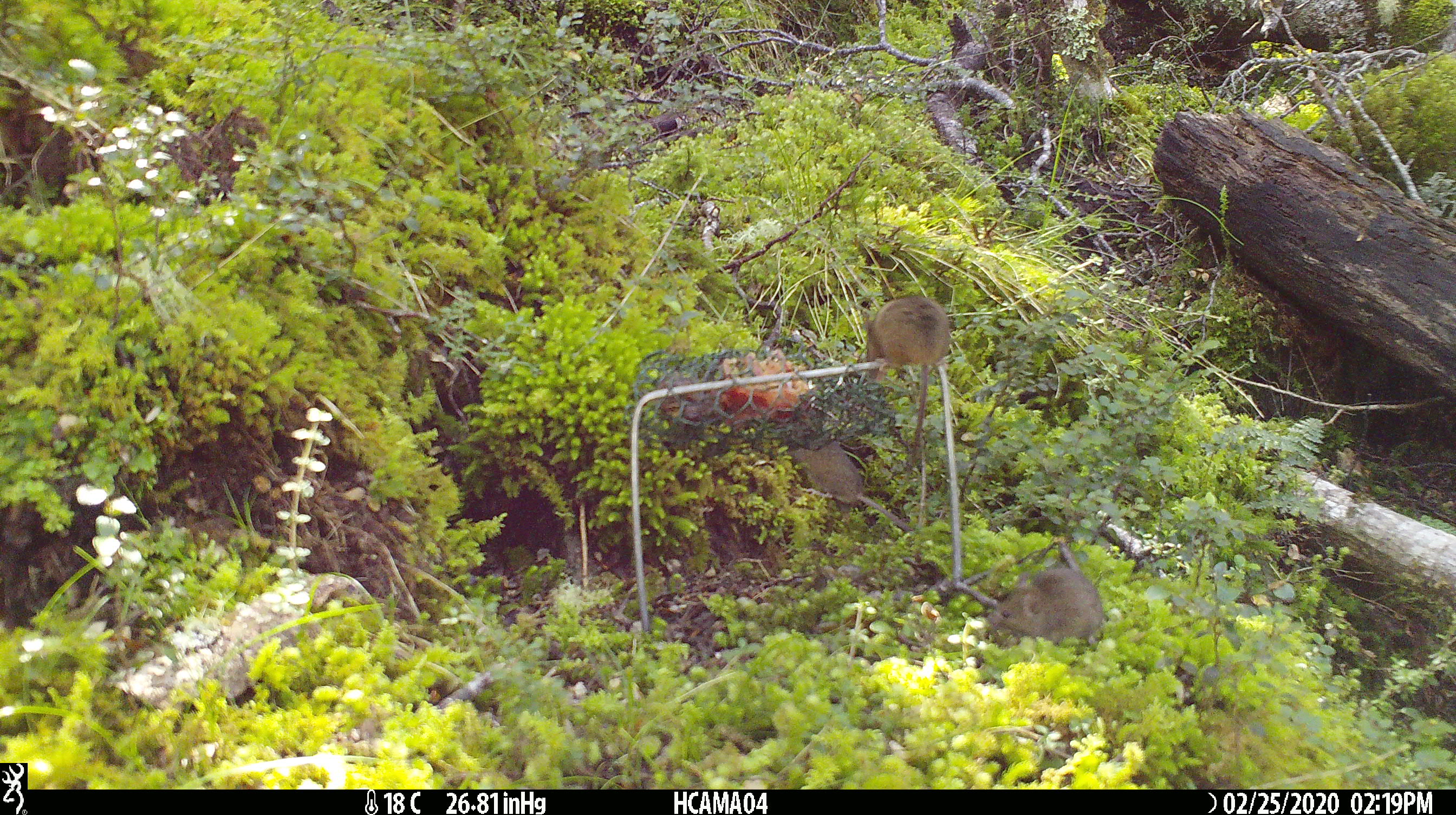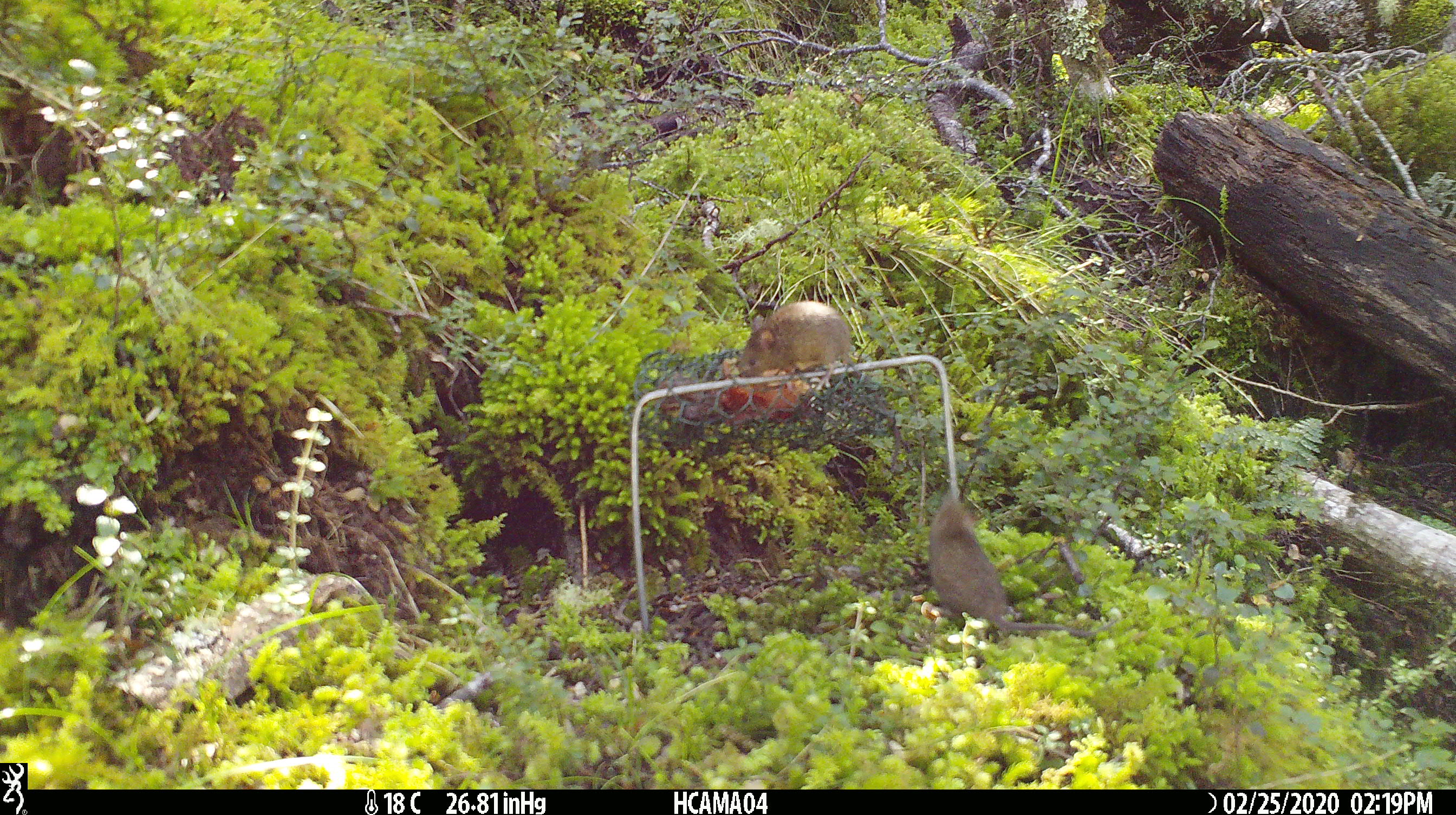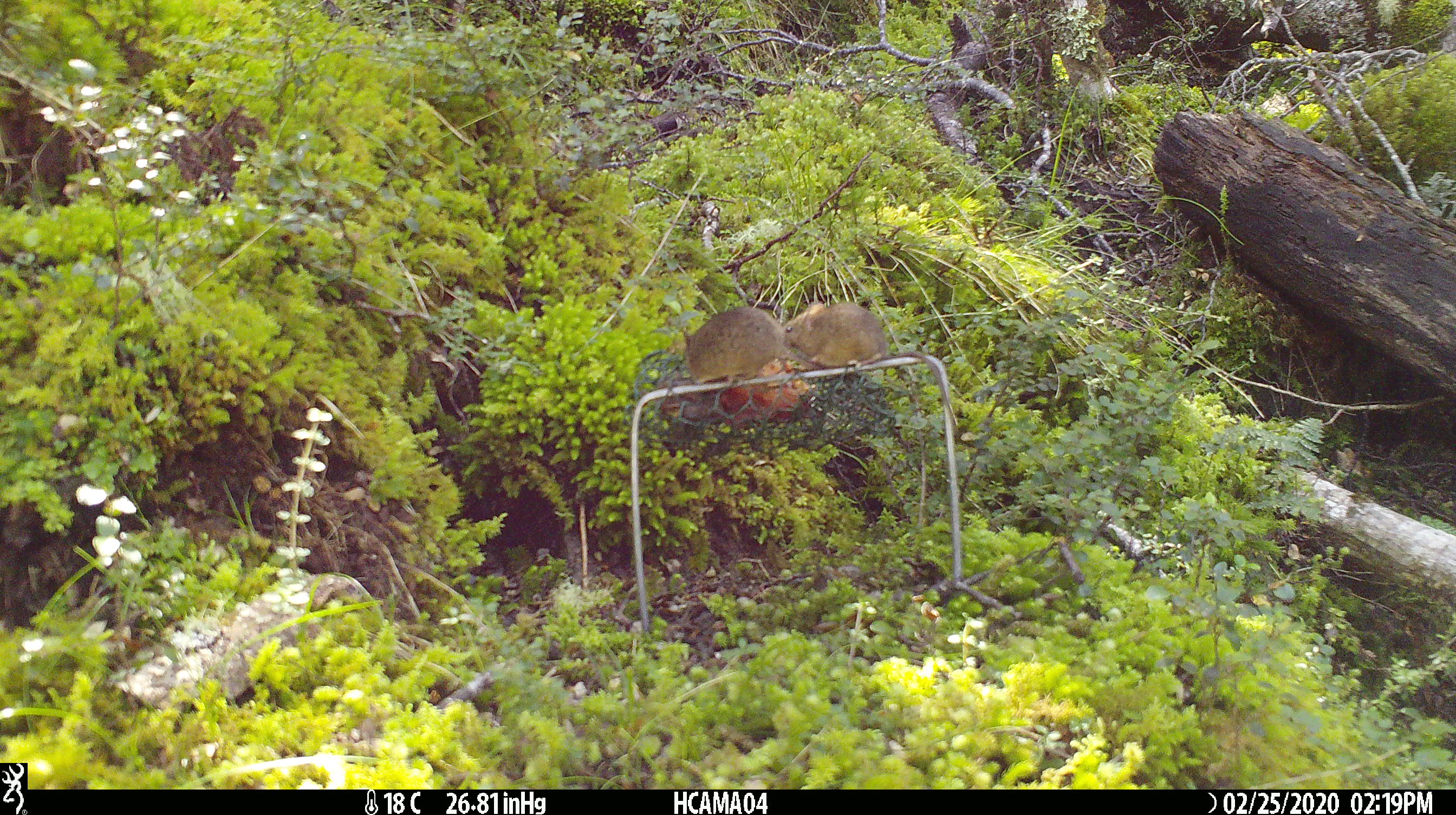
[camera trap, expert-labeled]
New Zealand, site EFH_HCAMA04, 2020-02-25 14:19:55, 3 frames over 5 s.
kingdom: Animalia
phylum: Chordata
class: Mammalia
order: Rodentia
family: Muridae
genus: Mus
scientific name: Mus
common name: mouse